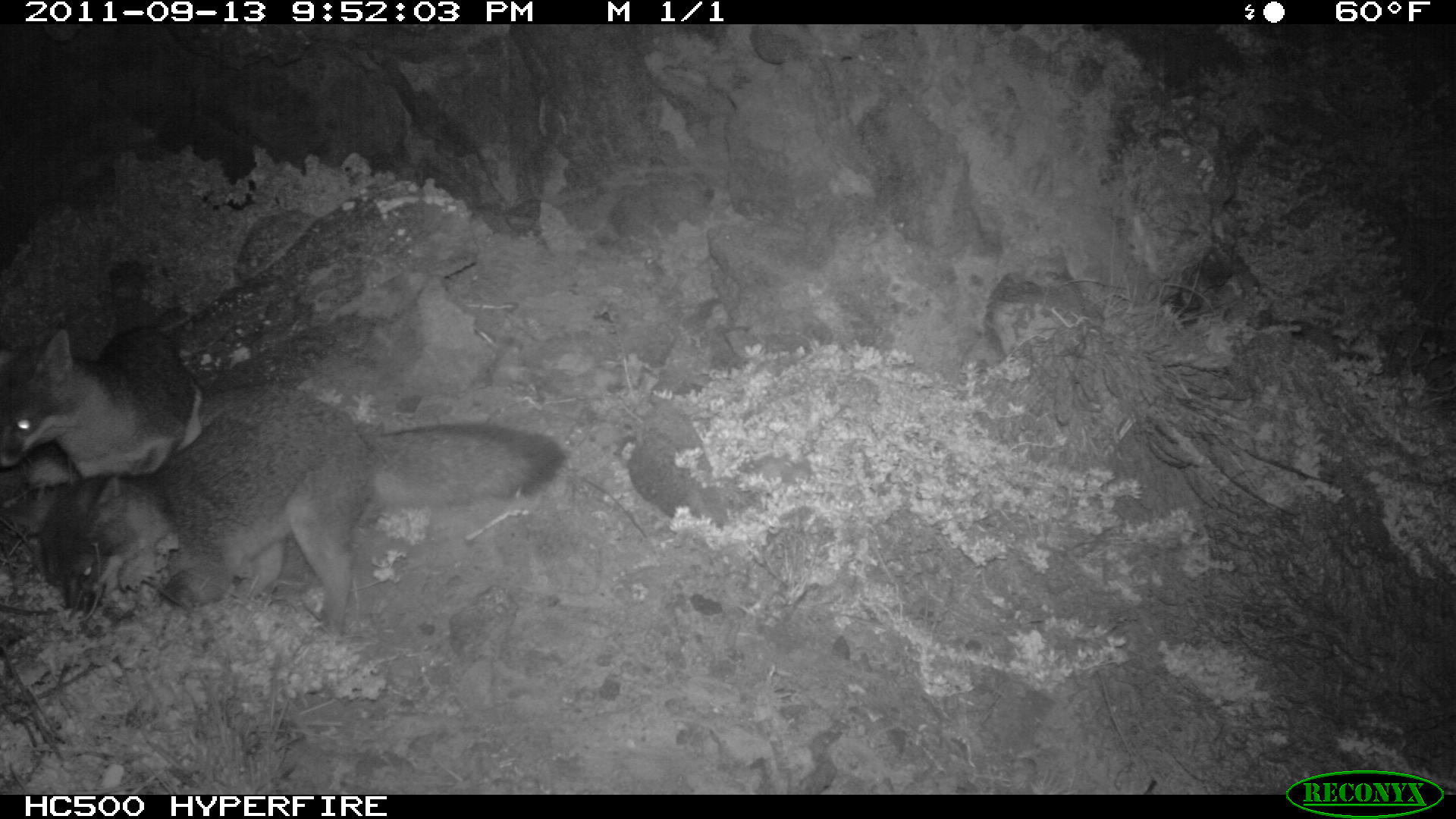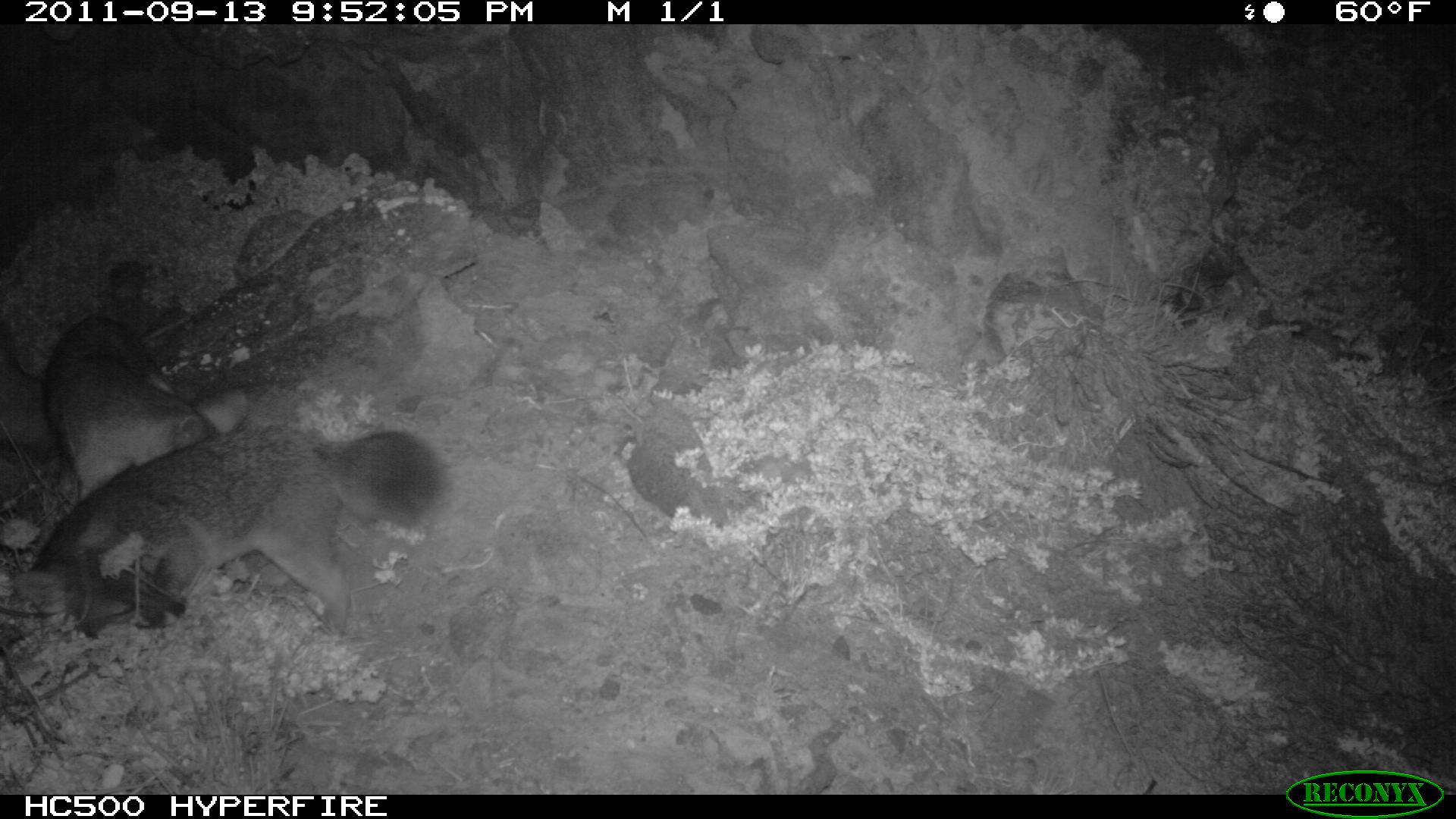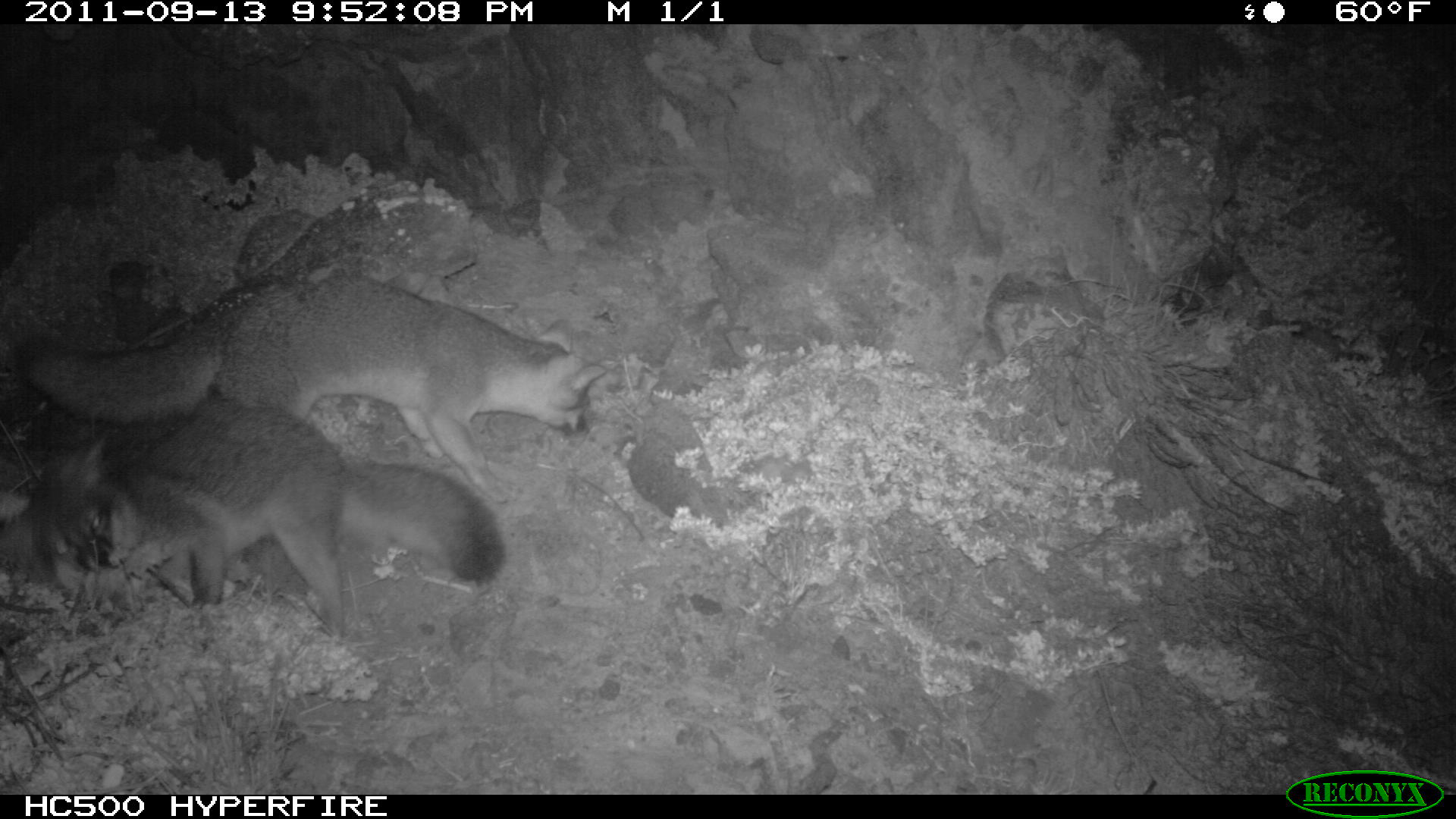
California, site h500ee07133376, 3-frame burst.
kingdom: Animalia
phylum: Chordata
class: Mammalia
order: Carnivora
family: Canidae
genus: Urocyon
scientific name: Urocyon littoralis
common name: island fox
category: fox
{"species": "fox (island fox) (Urocyon littoralis)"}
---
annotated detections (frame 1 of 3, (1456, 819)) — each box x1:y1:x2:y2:
fox: 0:383:570:648; 0:327:201:481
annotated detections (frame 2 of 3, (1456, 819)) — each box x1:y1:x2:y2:
fox: 12:424:446:640; 42:310:251:500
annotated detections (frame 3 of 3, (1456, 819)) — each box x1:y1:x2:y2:
fox: 14:274:607:502; 36:404:504:642